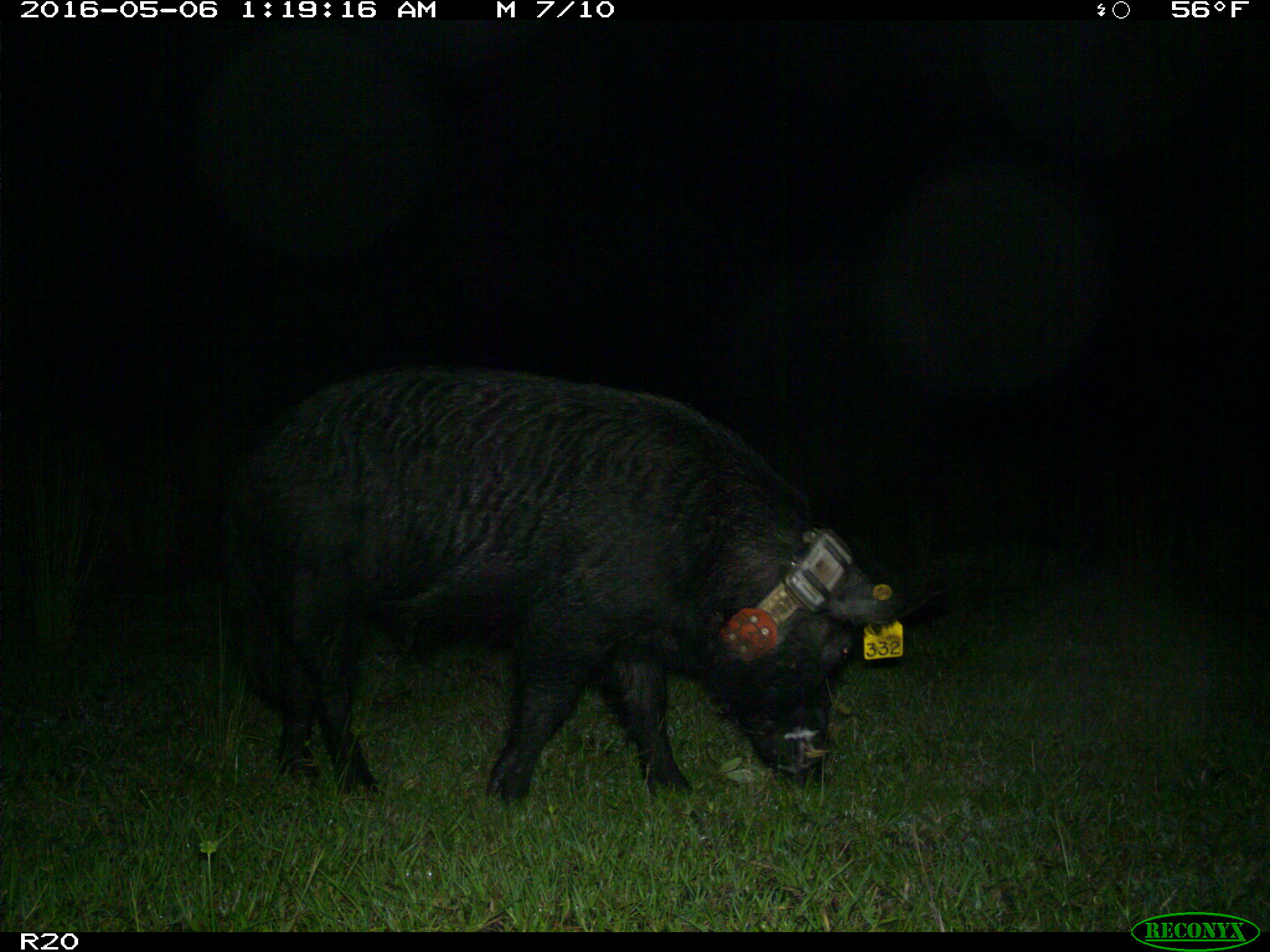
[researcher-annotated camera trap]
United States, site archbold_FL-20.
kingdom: Animalia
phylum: Chordata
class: Mammalia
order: Artiodactyla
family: Suidae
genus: Sus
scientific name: Sus scrofa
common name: wild boar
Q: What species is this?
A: Sus scrofa (wild boar).